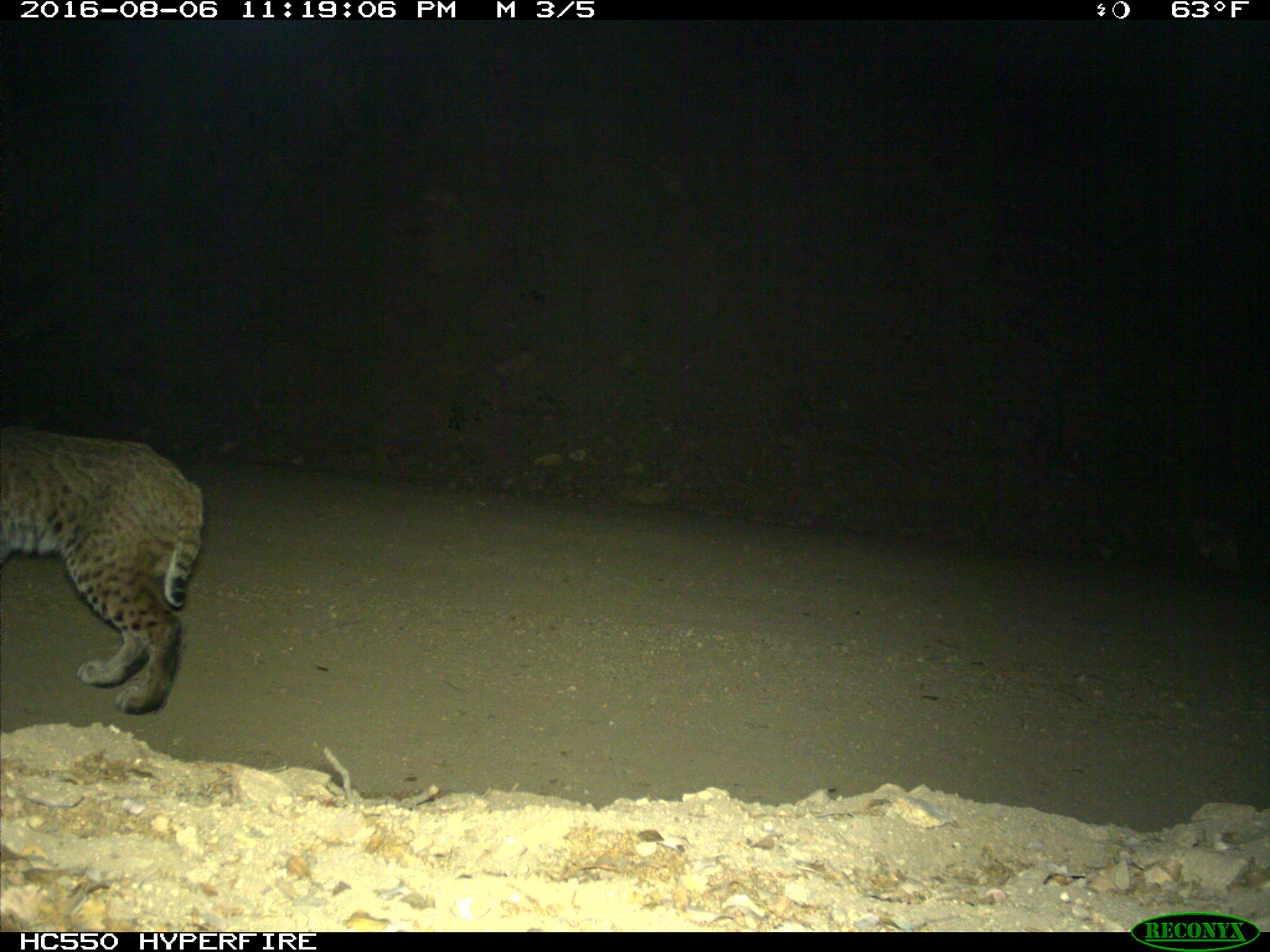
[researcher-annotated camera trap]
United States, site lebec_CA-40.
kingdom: Animalia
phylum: Chordata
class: Mammalia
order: Carnivora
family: Felidae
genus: Lynx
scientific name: Lynx rufus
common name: bobcat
Lynx rufus (bobcat).